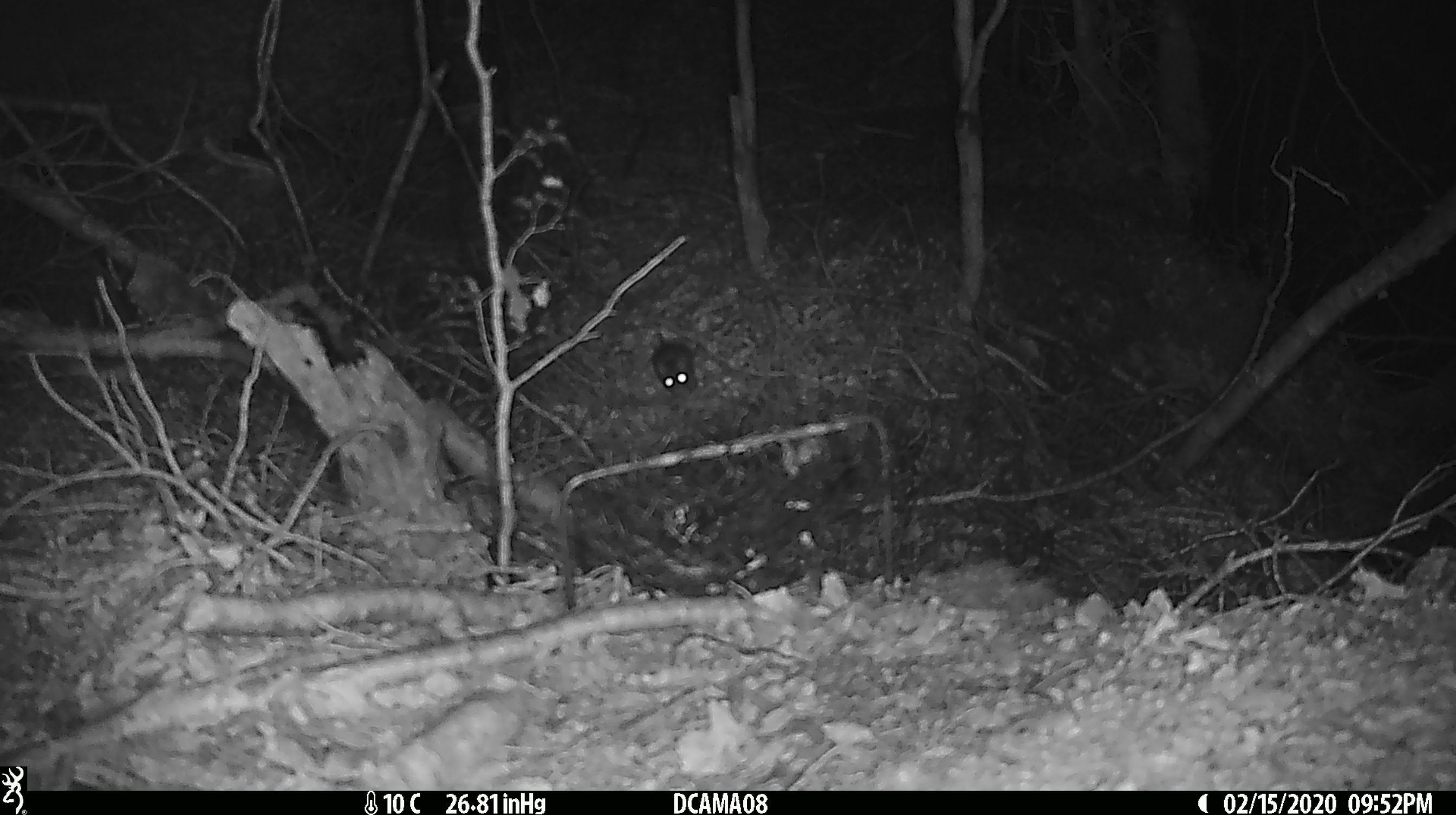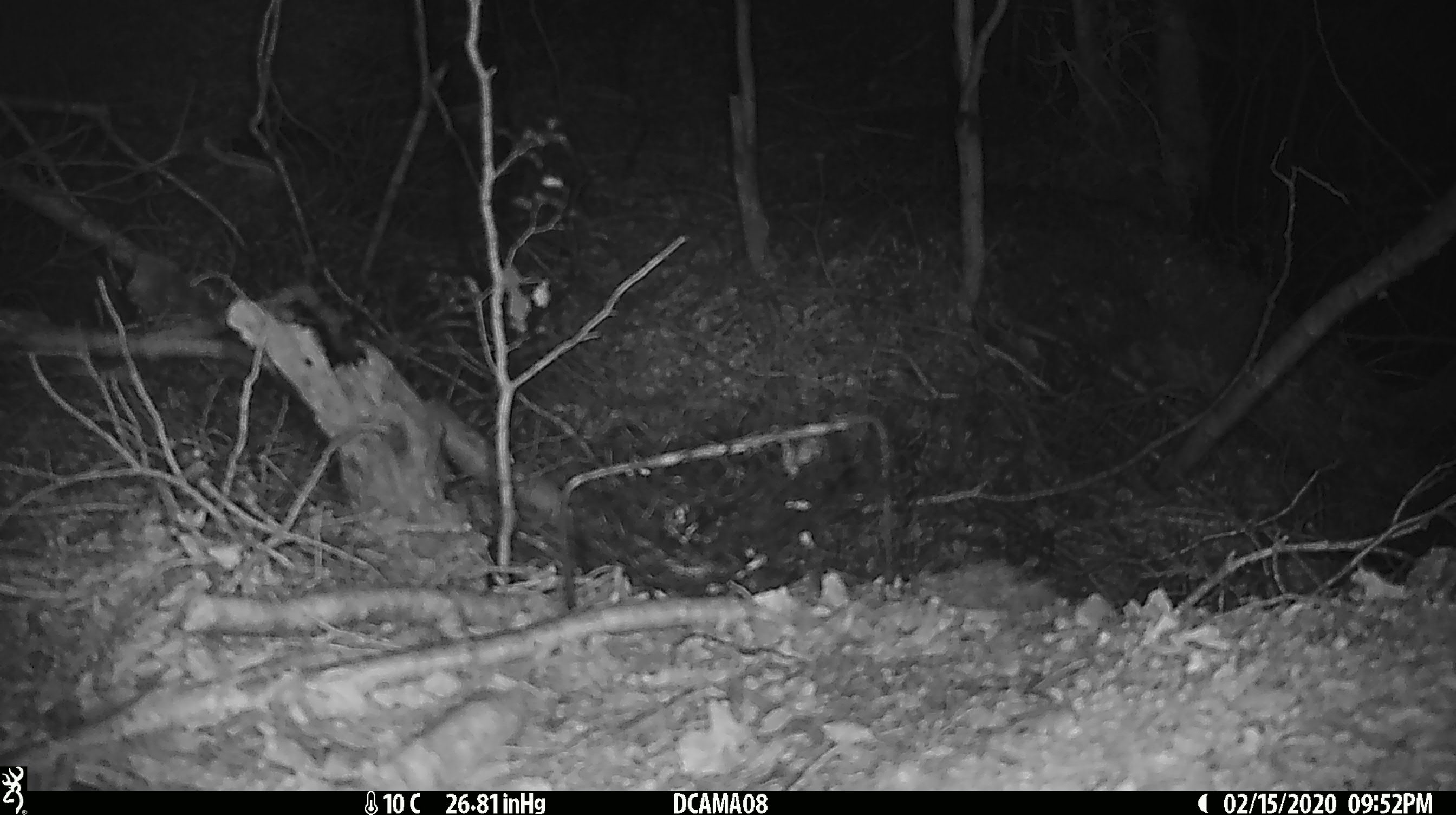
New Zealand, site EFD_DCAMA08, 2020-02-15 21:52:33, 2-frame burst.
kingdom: Animalia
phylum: Chordata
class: Mammalia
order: Rodentia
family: Muridae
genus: Rattus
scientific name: Rattus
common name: rat